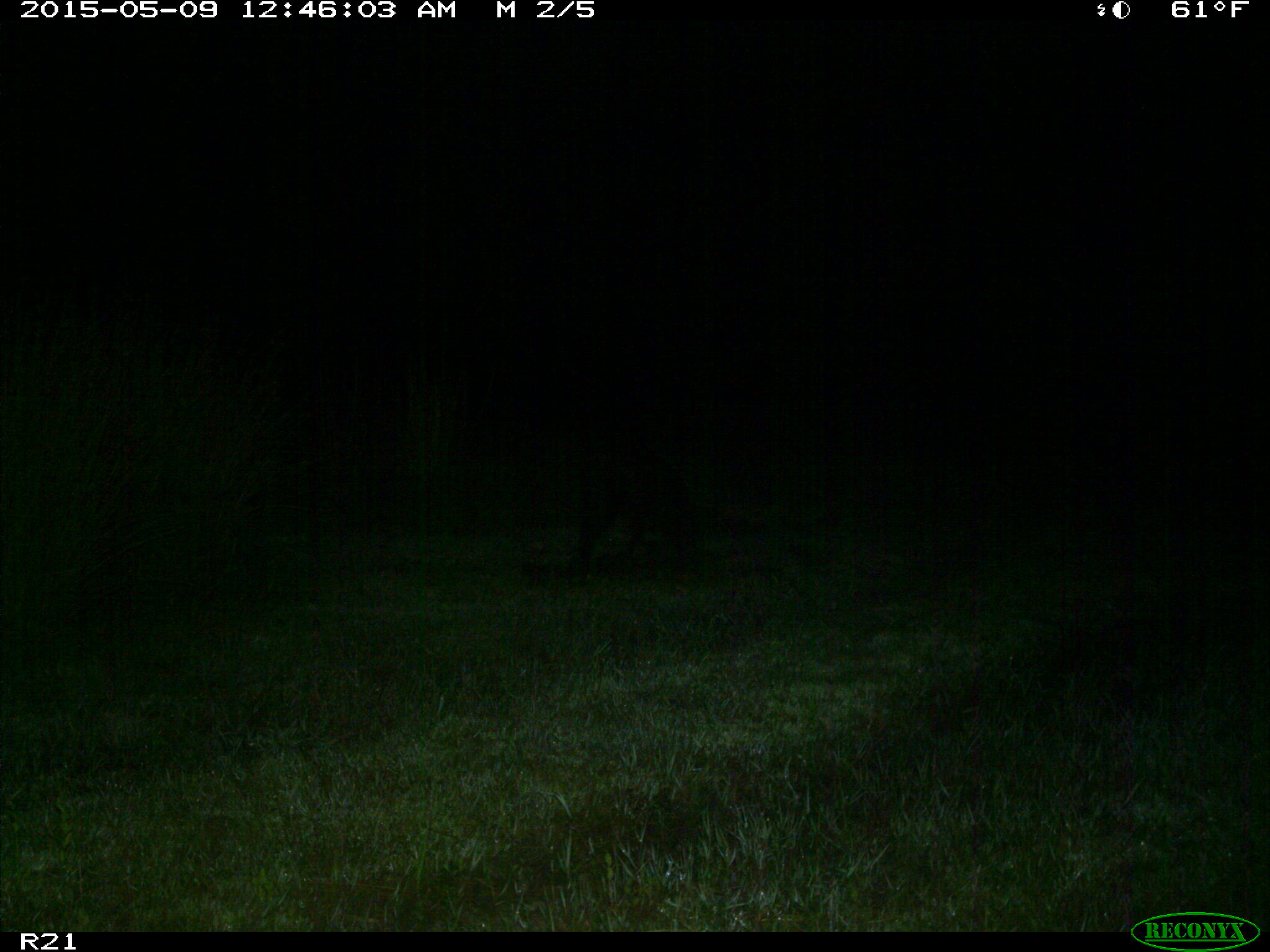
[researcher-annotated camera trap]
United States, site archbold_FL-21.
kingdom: Animalia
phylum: Chordata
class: Mammalia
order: Artiodactyla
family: Suidae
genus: Sus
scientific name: Sus scrofa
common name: wild boar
Sus scrofa (wild boar).